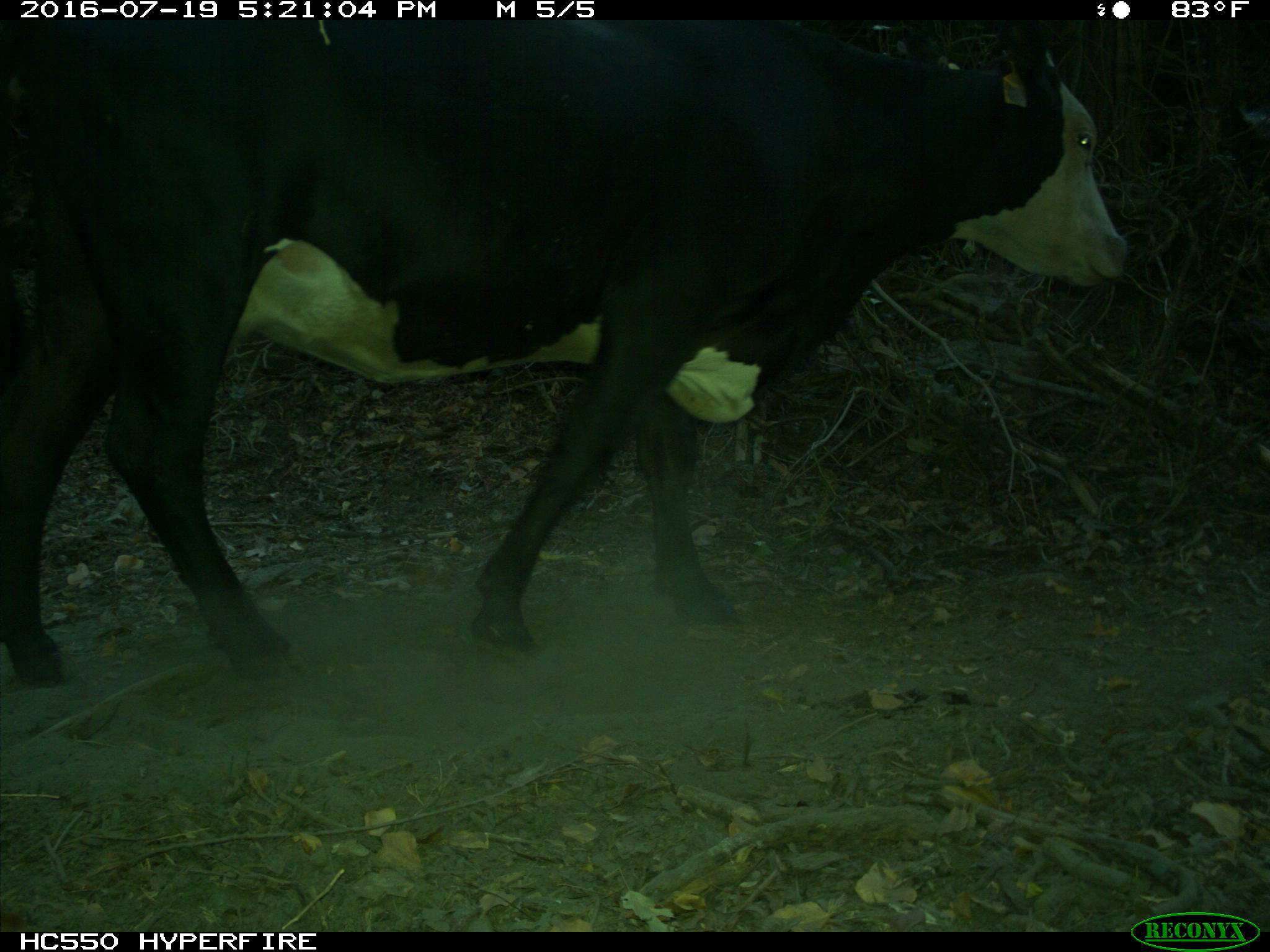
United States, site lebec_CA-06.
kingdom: Animalia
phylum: Chordata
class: Mammalia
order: Artiodactyla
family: Bovidae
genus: Bos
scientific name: Bos taurus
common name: domestic cow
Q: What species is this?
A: Bos taurus (domestic cow).